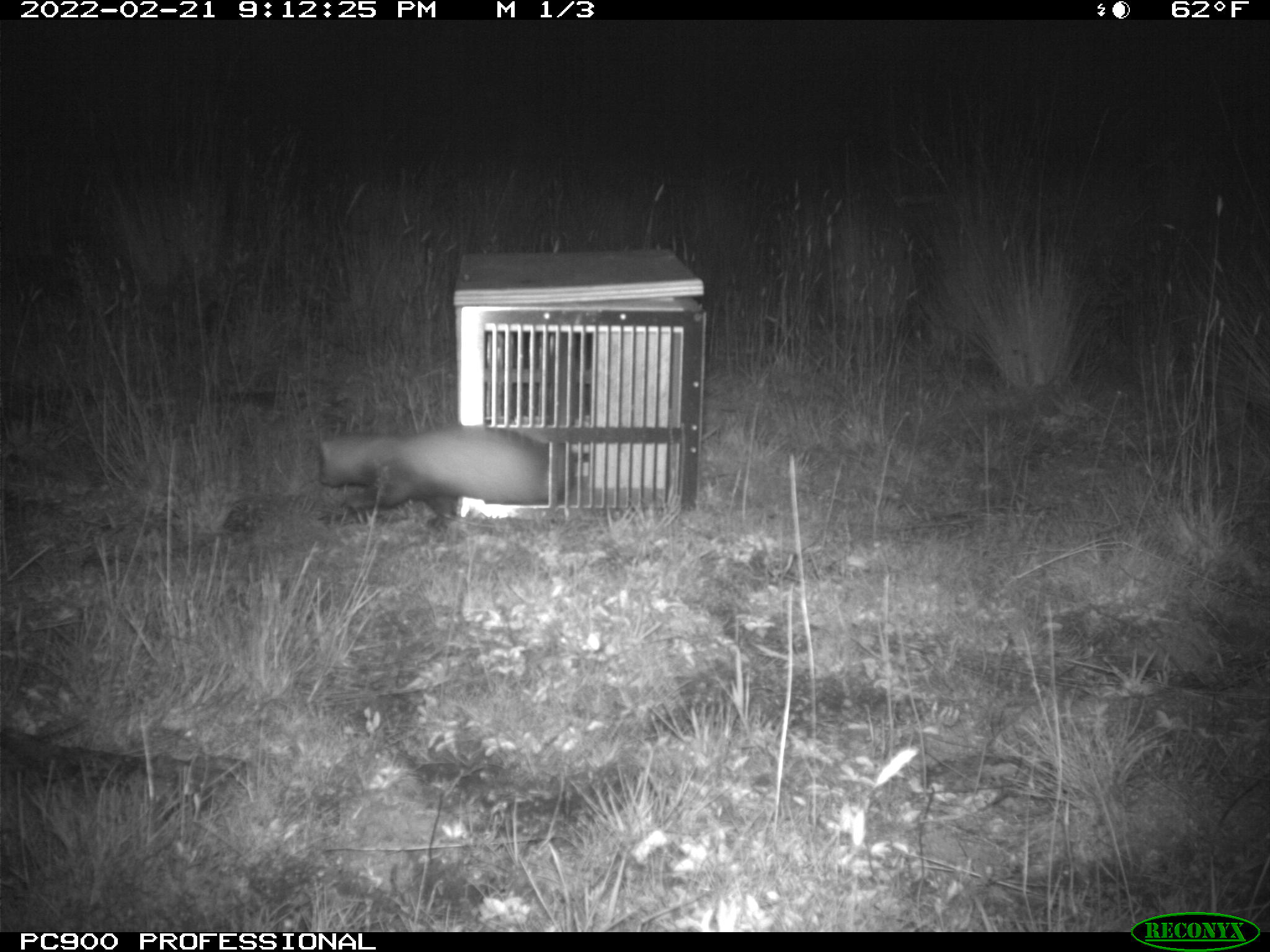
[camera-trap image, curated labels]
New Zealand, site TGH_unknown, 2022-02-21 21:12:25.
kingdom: Animalia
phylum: Chordata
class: Mammalia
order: Carnivora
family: Mustelidae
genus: Mustela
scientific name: Mustela furo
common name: ferret